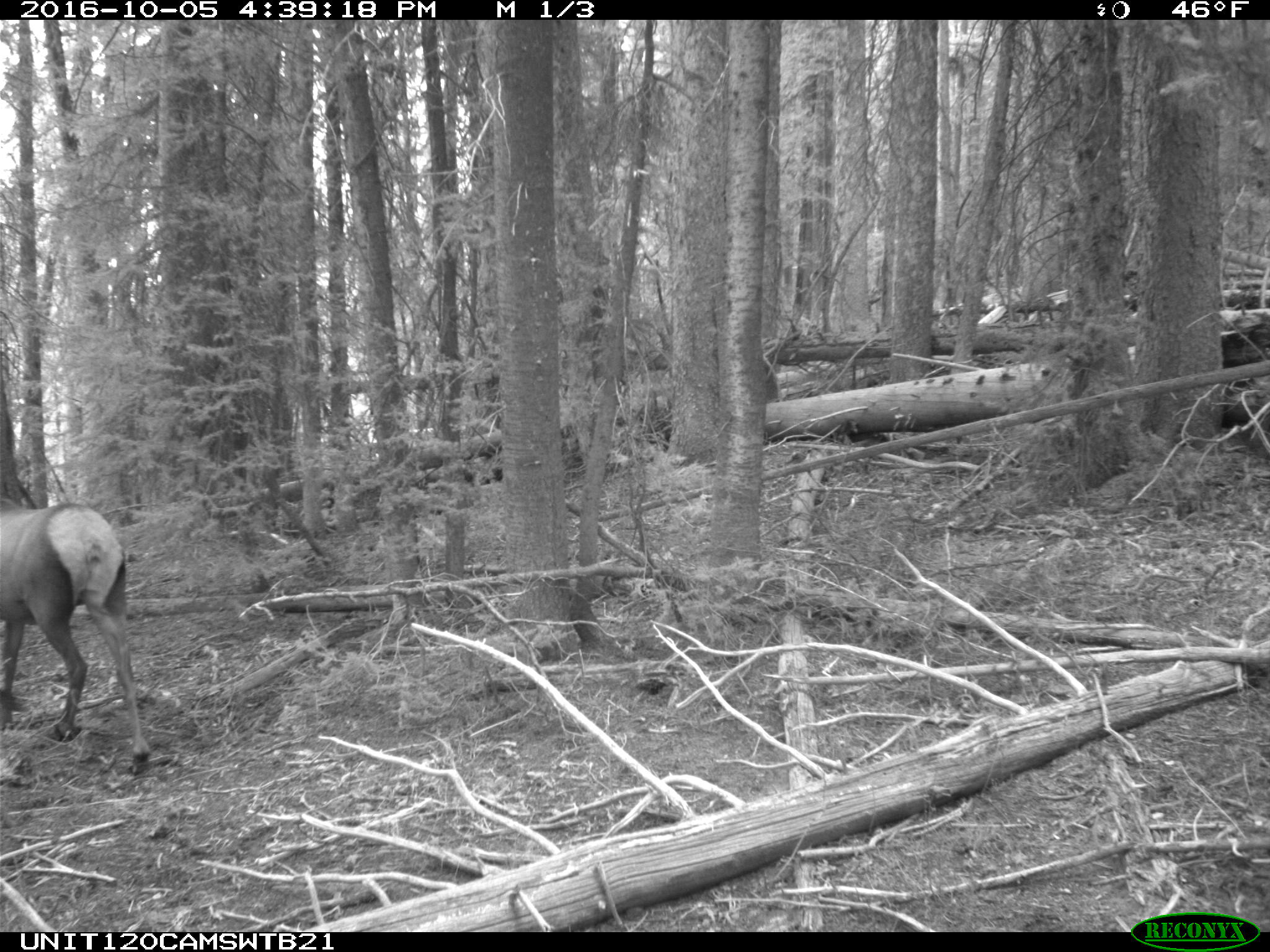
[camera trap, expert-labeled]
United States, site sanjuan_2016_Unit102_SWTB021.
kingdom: Animalia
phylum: Chordata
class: Mammalia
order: Artiodactyla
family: Cervidae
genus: Cervus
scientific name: Cervus elaphus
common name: red deer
Cervus elaphus (red deer).